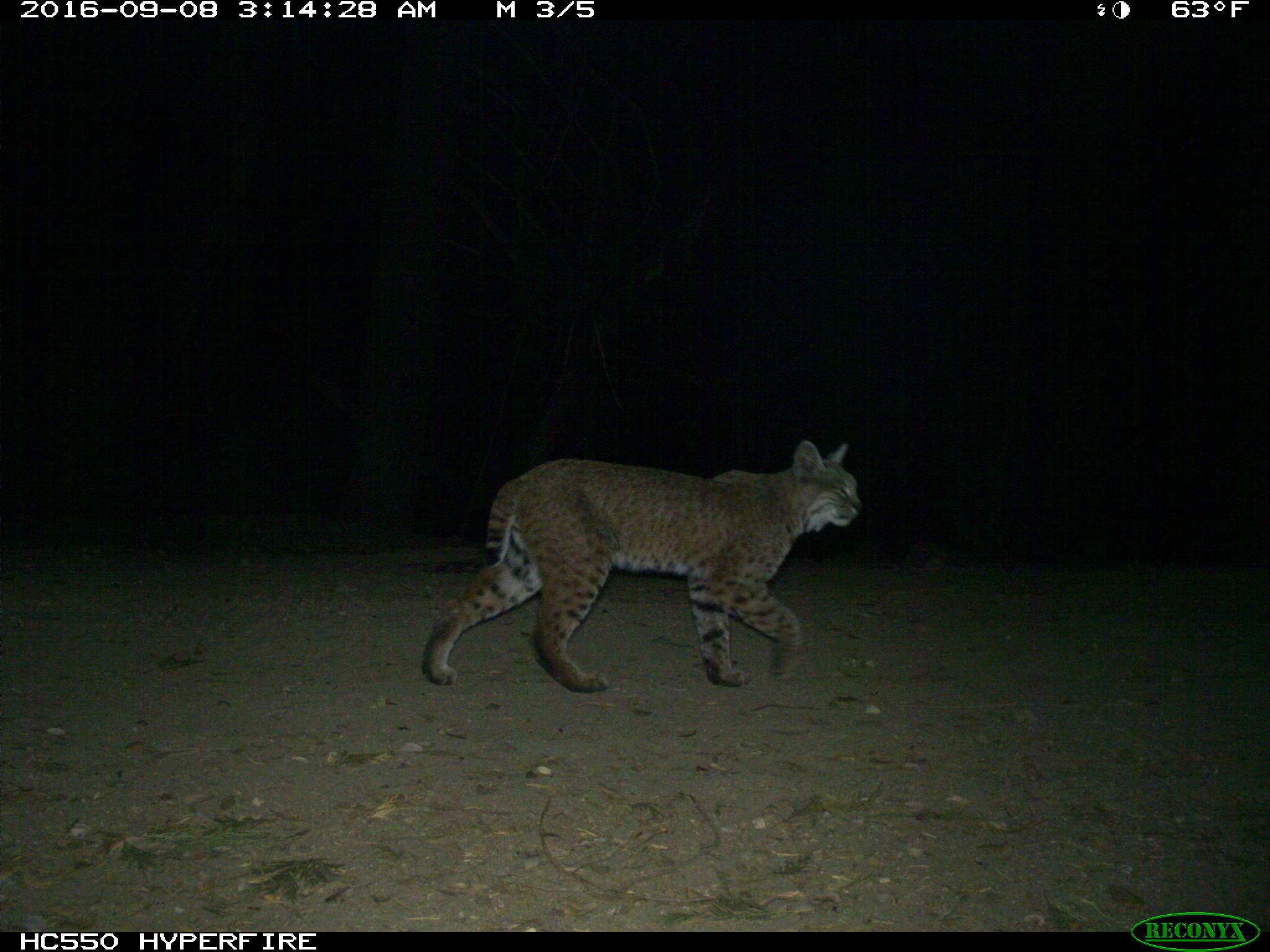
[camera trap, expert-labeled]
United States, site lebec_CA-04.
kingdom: Animalia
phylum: Chordata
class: Mammalia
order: Carnivora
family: Felidae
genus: Lynx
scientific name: Lynx rufus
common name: bobcat